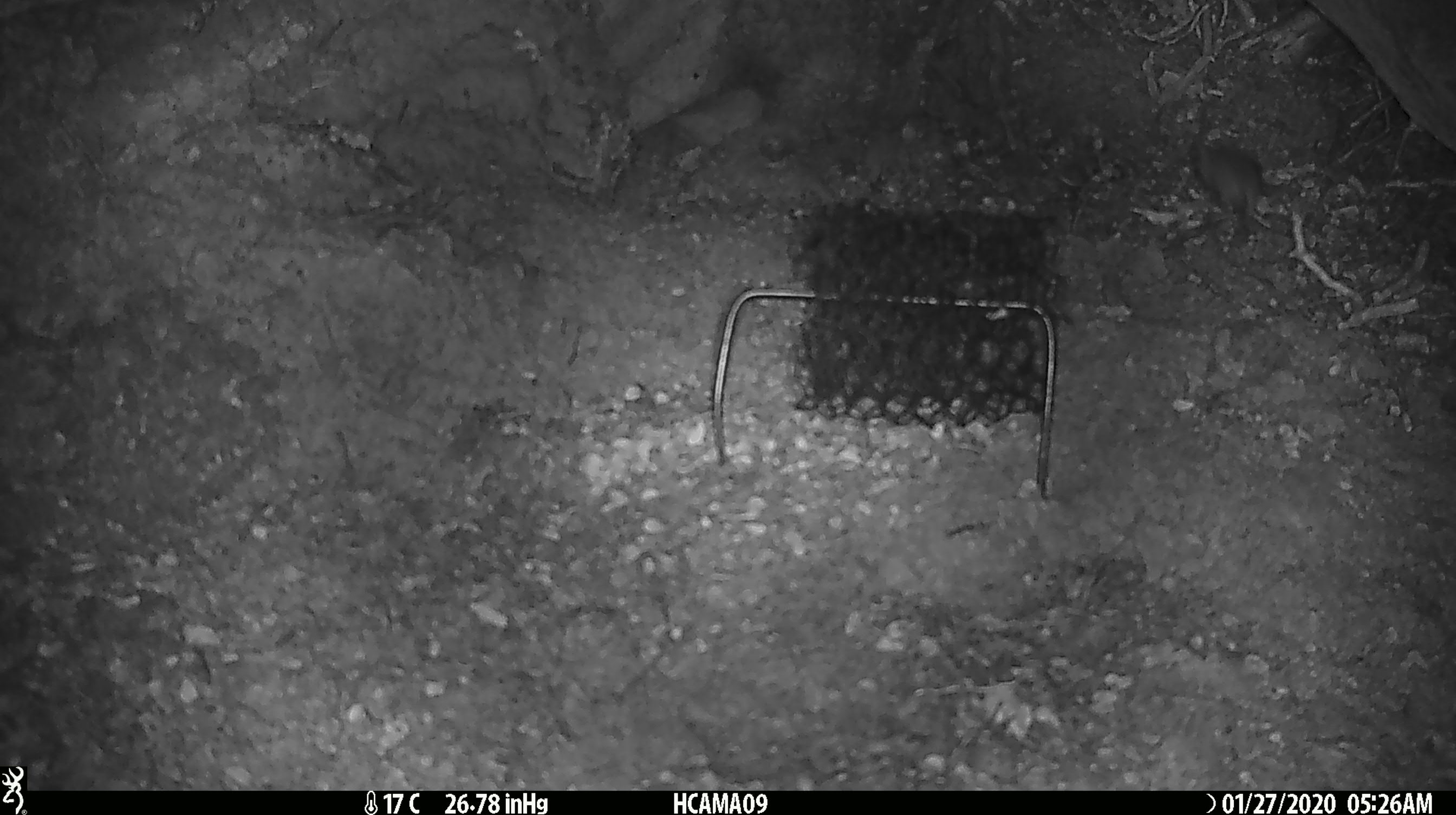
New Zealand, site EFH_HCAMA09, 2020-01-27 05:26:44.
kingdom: Animalia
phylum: Chordata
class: Mammalia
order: Rodentia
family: Muridae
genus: Mus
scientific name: Mus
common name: mouse